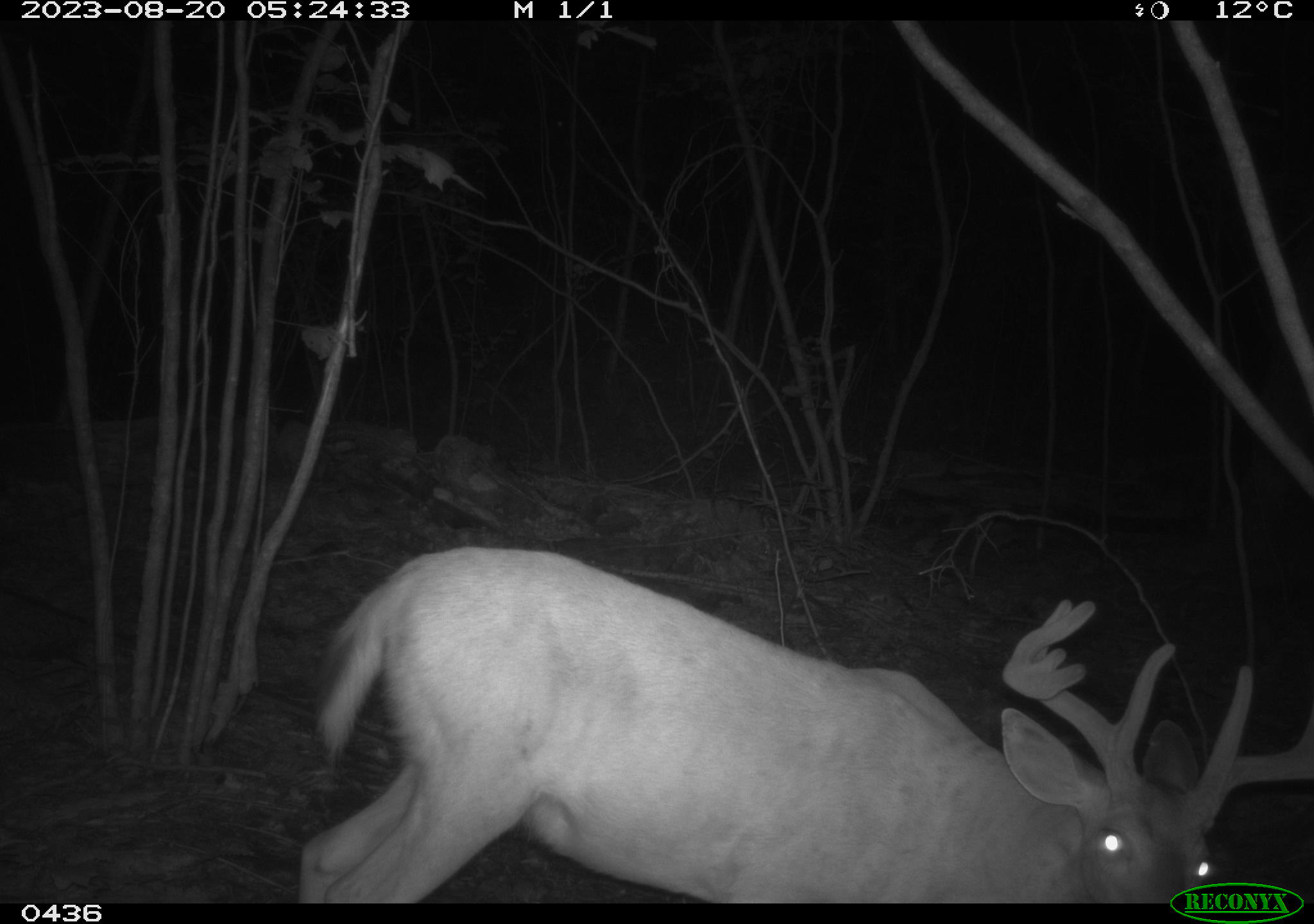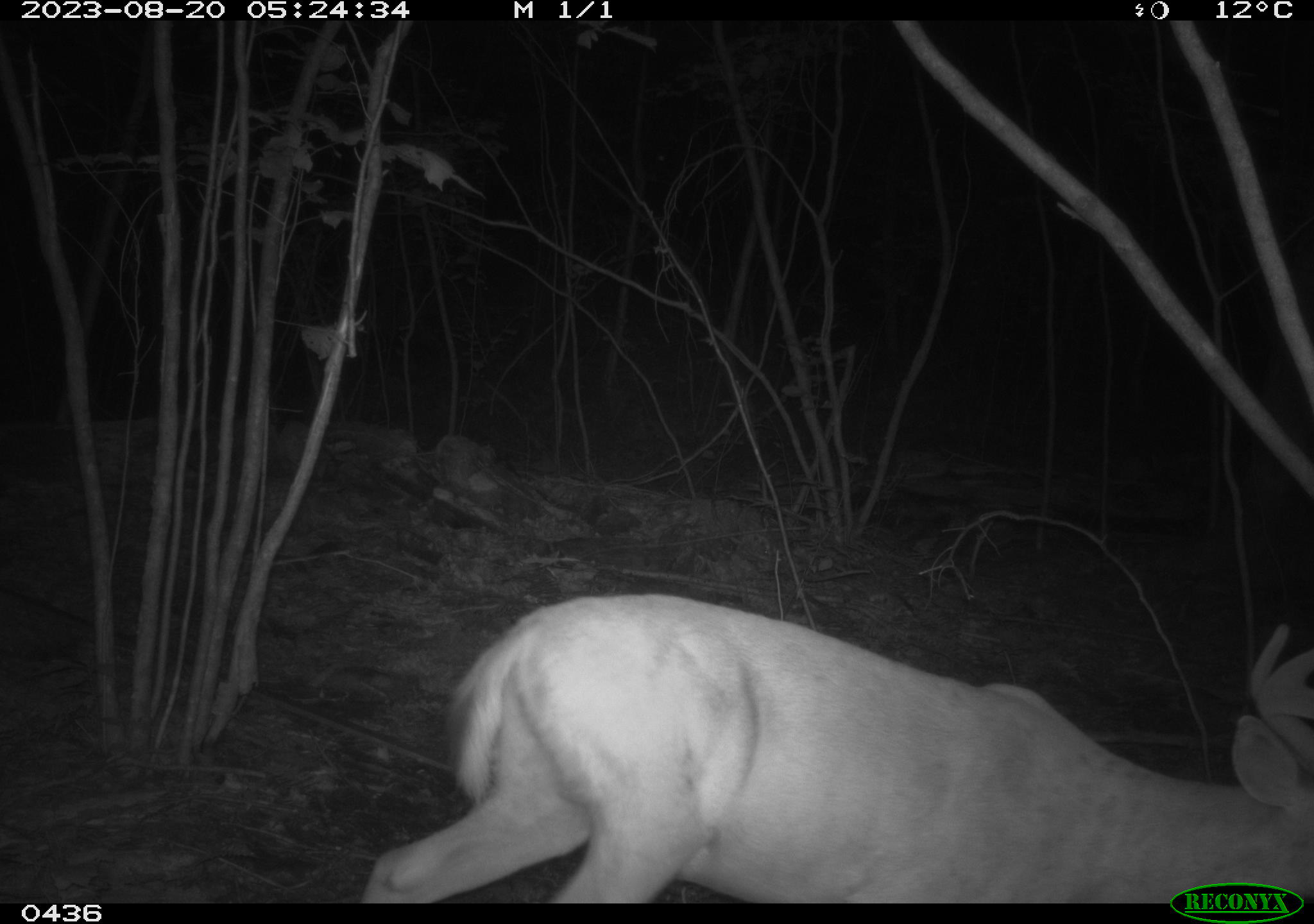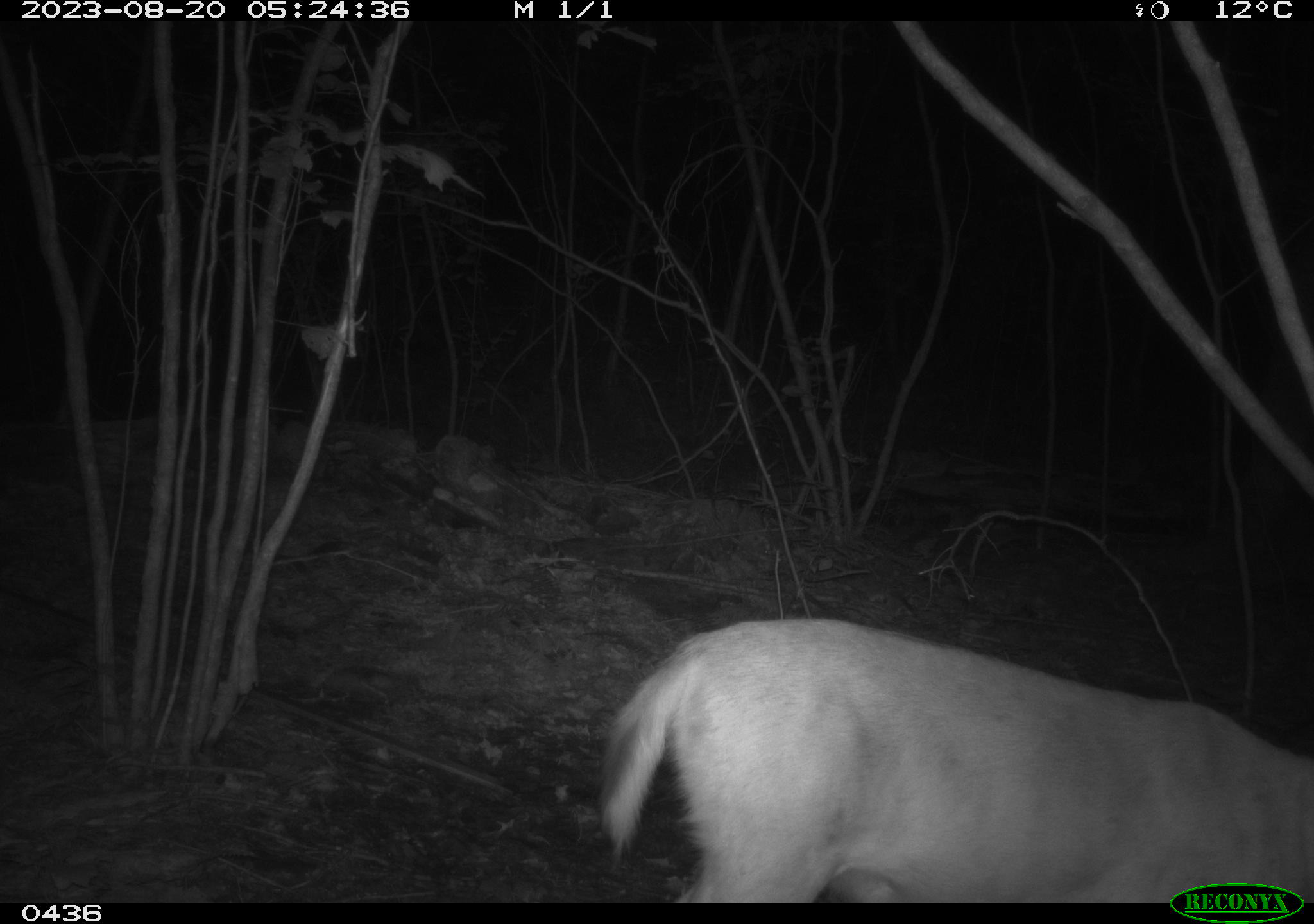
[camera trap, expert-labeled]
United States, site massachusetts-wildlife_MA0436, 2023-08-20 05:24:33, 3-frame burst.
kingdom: Animalia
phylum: Chordata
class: Mammalia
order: Artiodactyla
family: Cervidae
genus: Odocoileus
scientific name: Odocoileus virginianus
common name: white-tailed deer